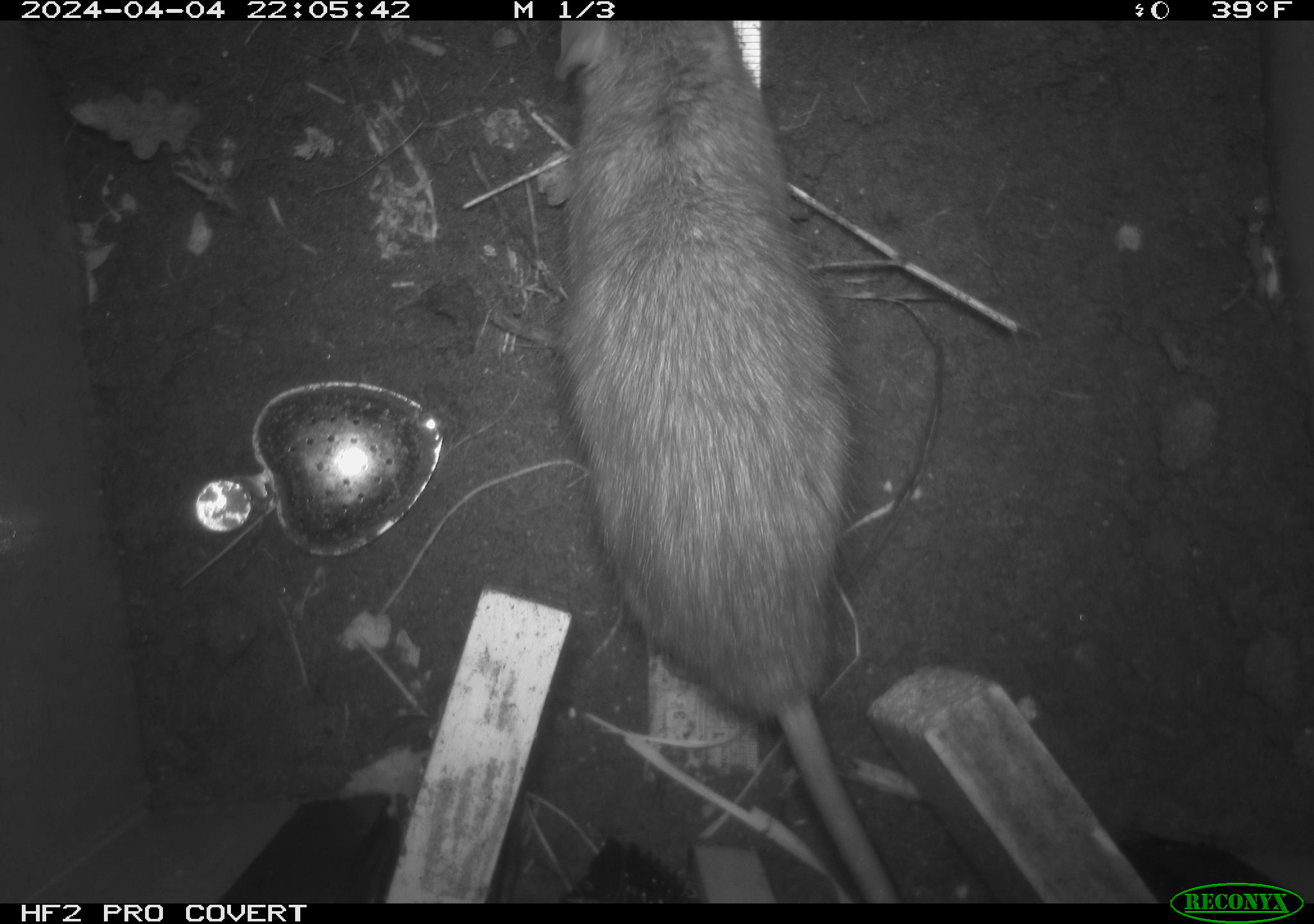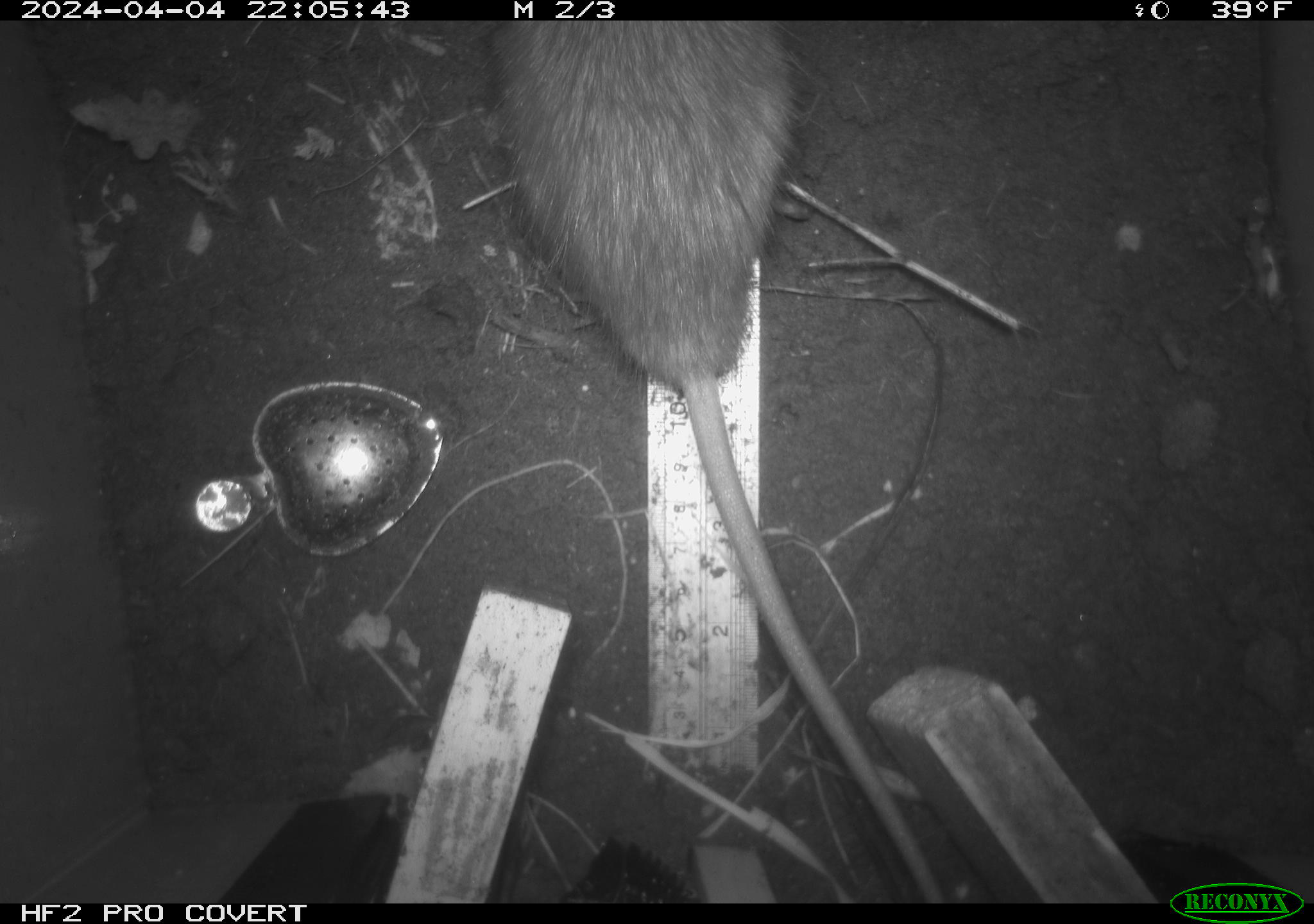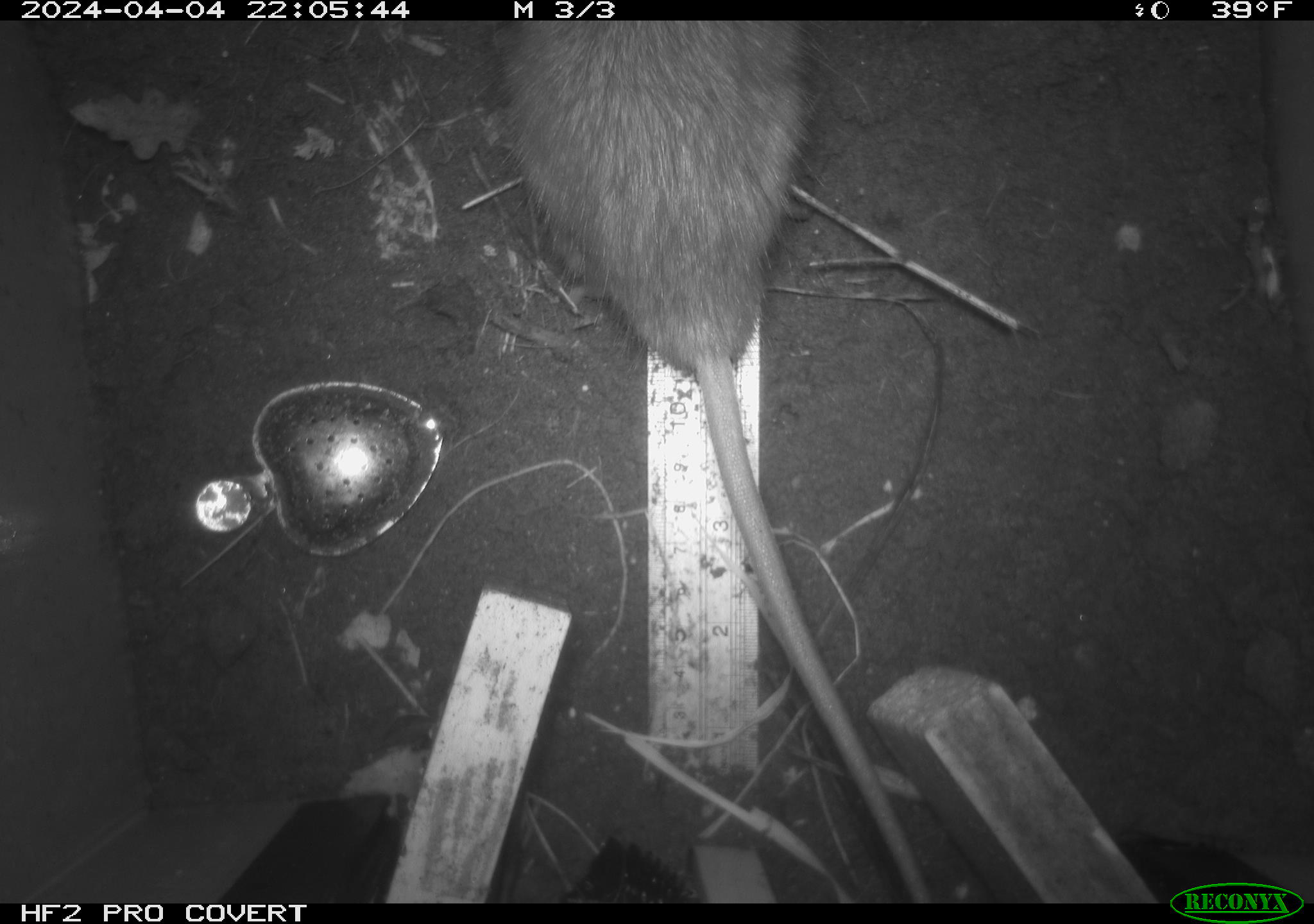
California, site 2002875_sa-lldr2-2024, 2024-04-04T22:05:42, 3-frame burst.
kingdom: Animalia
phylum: Chordata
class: Mammalia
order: Rodentia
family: Muridae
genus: Rattus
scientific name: Rattus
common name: rat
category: rattus species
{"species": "rattus species (rat) (Rattus)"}